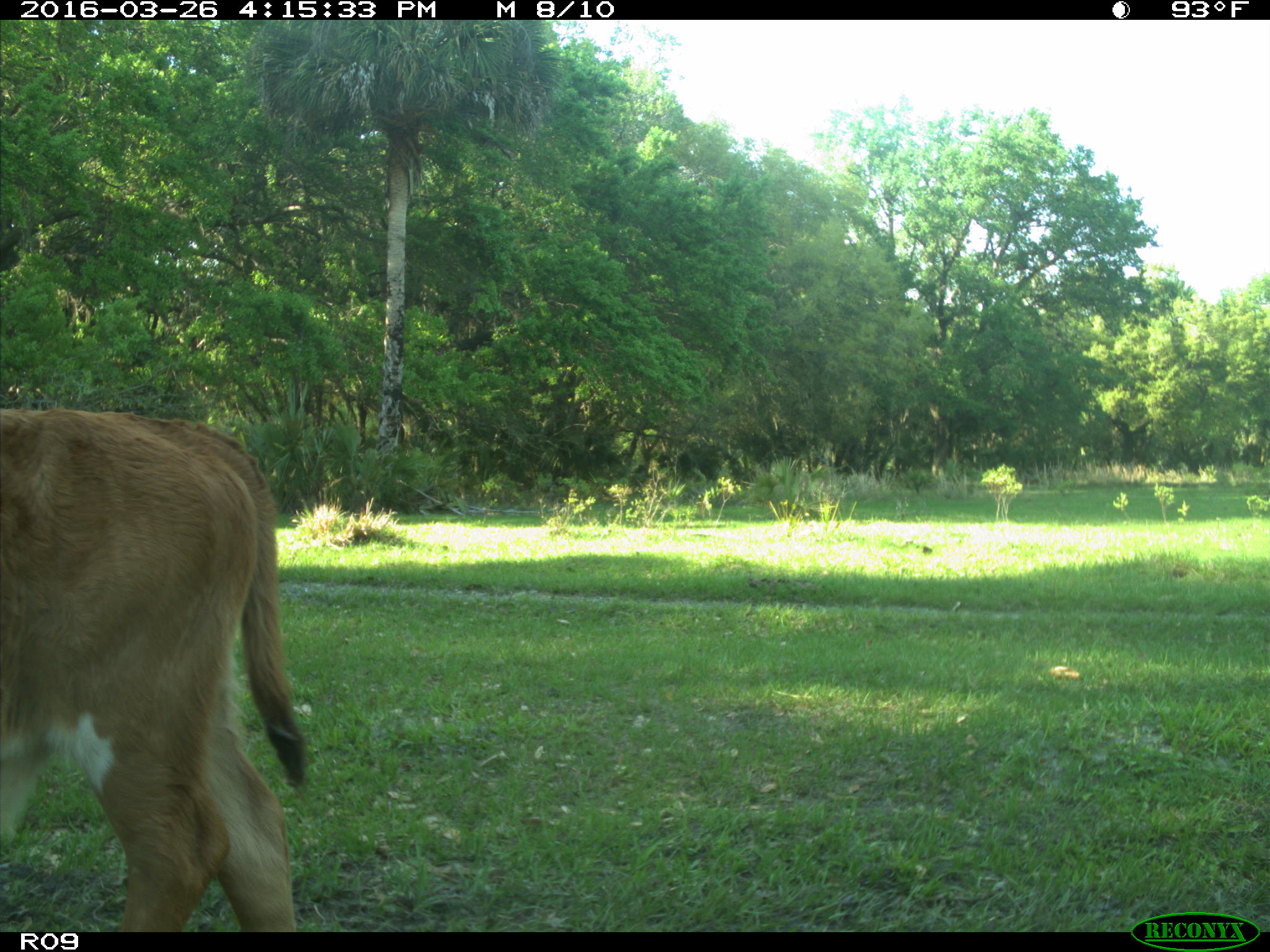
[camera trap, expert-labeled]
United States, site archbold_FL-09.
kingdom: Animalia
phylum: Chordata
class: Mammalia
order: Artiodactyla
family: Bovidae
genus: Bos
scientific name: Bos taurus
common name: domestic cow